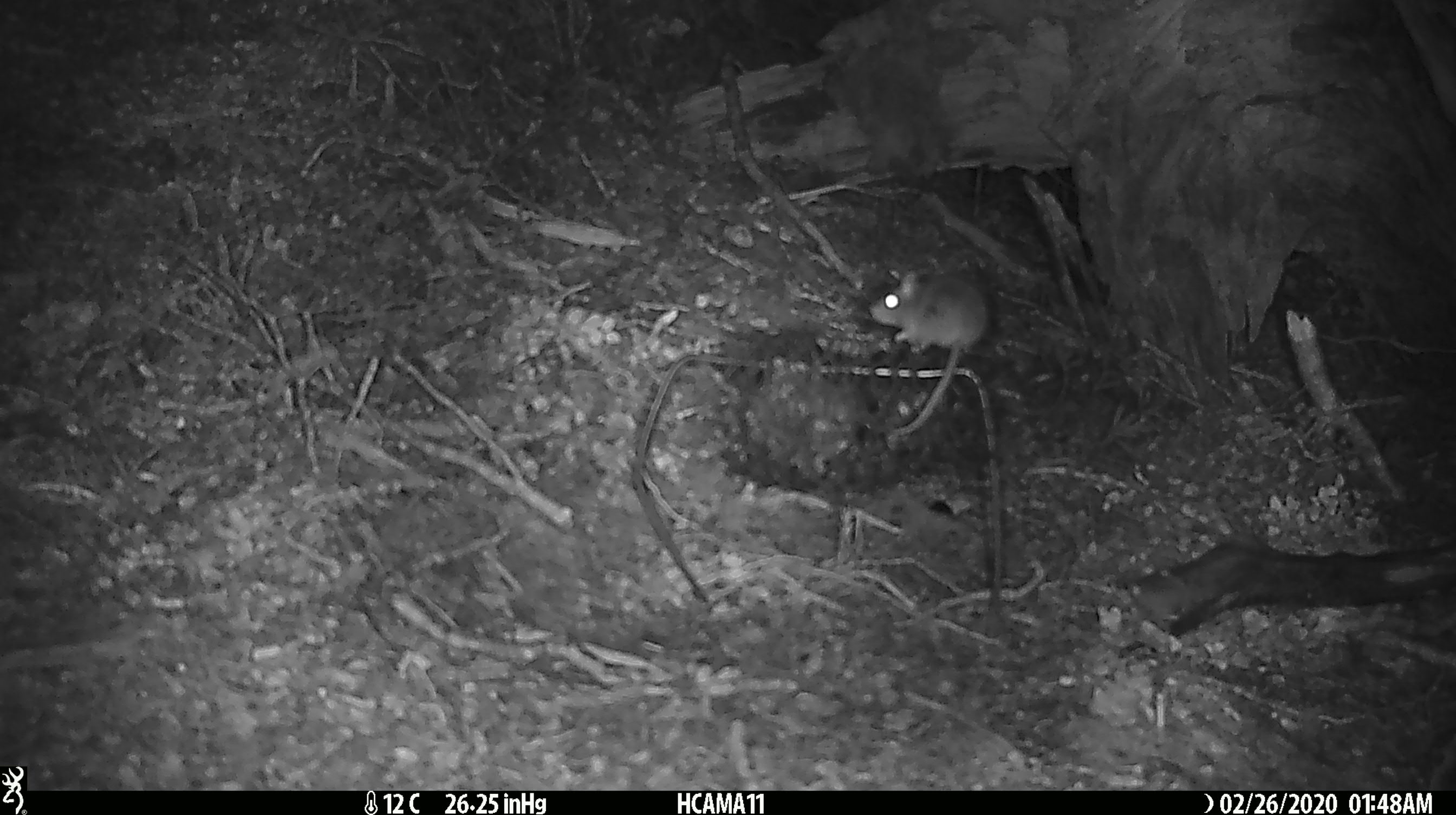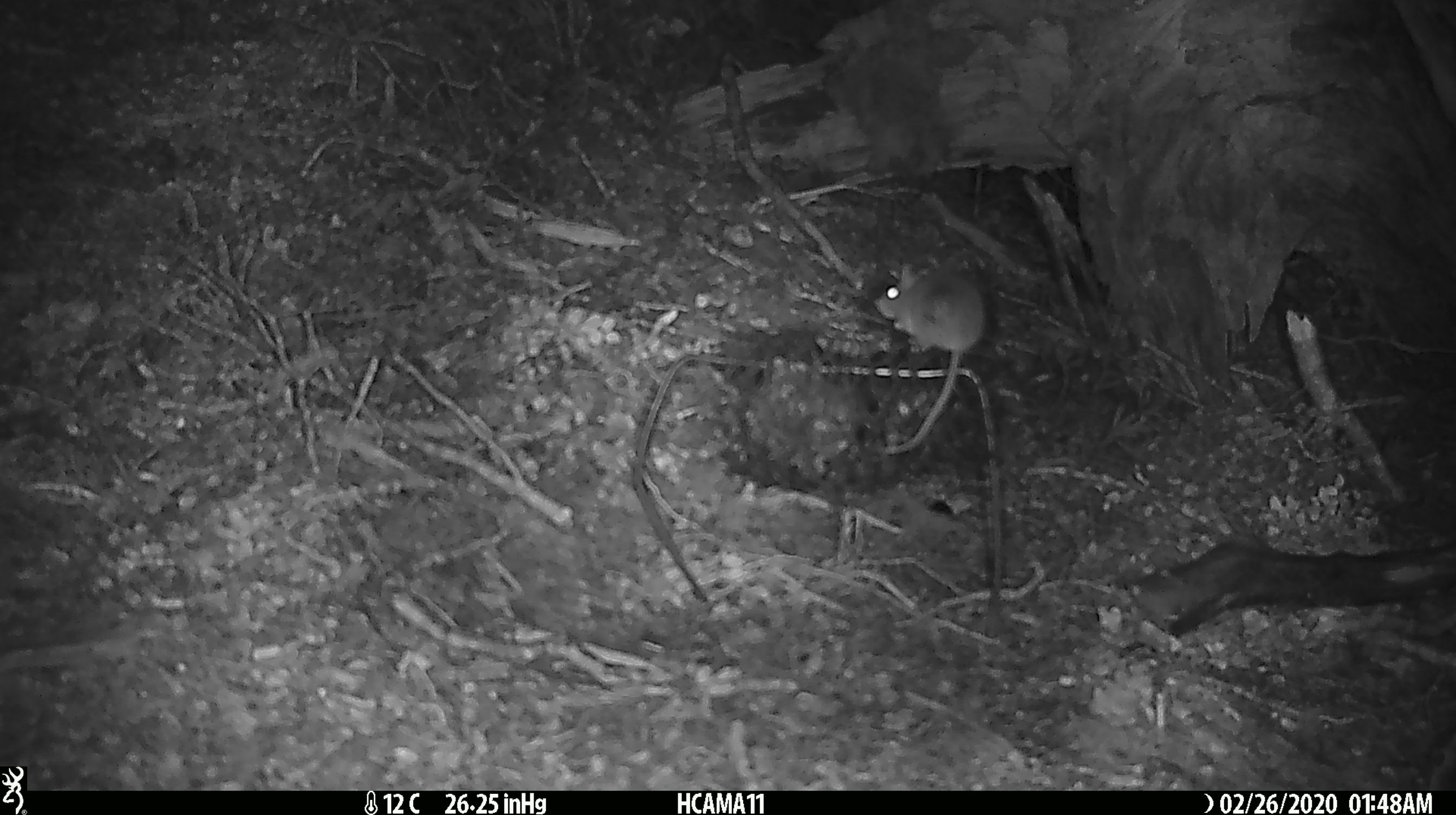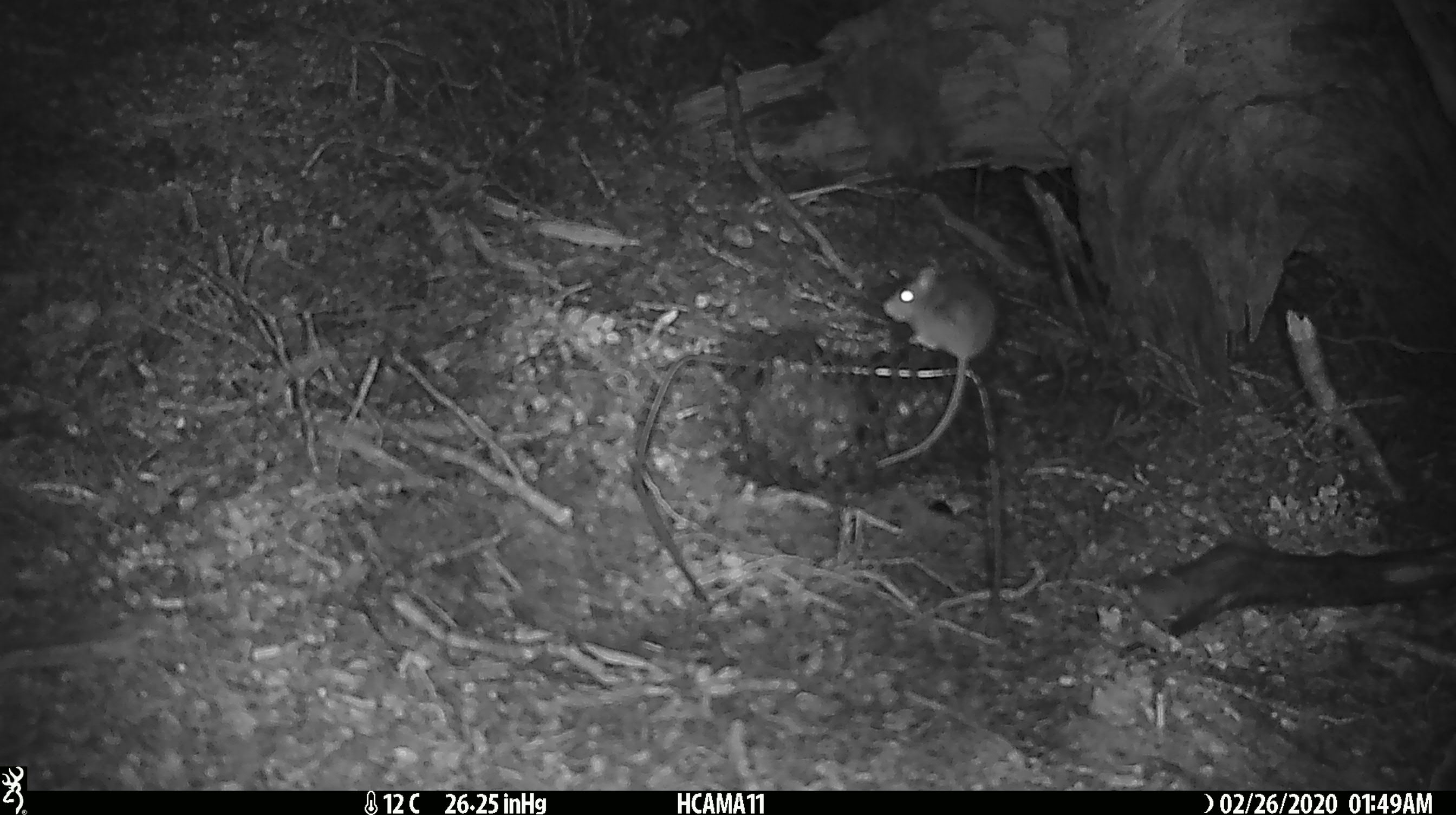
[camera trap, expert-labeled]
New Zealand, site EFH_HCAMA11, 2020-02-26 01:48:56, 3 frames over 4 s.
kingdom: Animalia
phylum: Chordata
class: Mammalia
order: Rodentia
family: Muridae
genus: Mus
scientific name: Mus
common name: mouse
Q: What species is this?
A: Mouse (Mus).